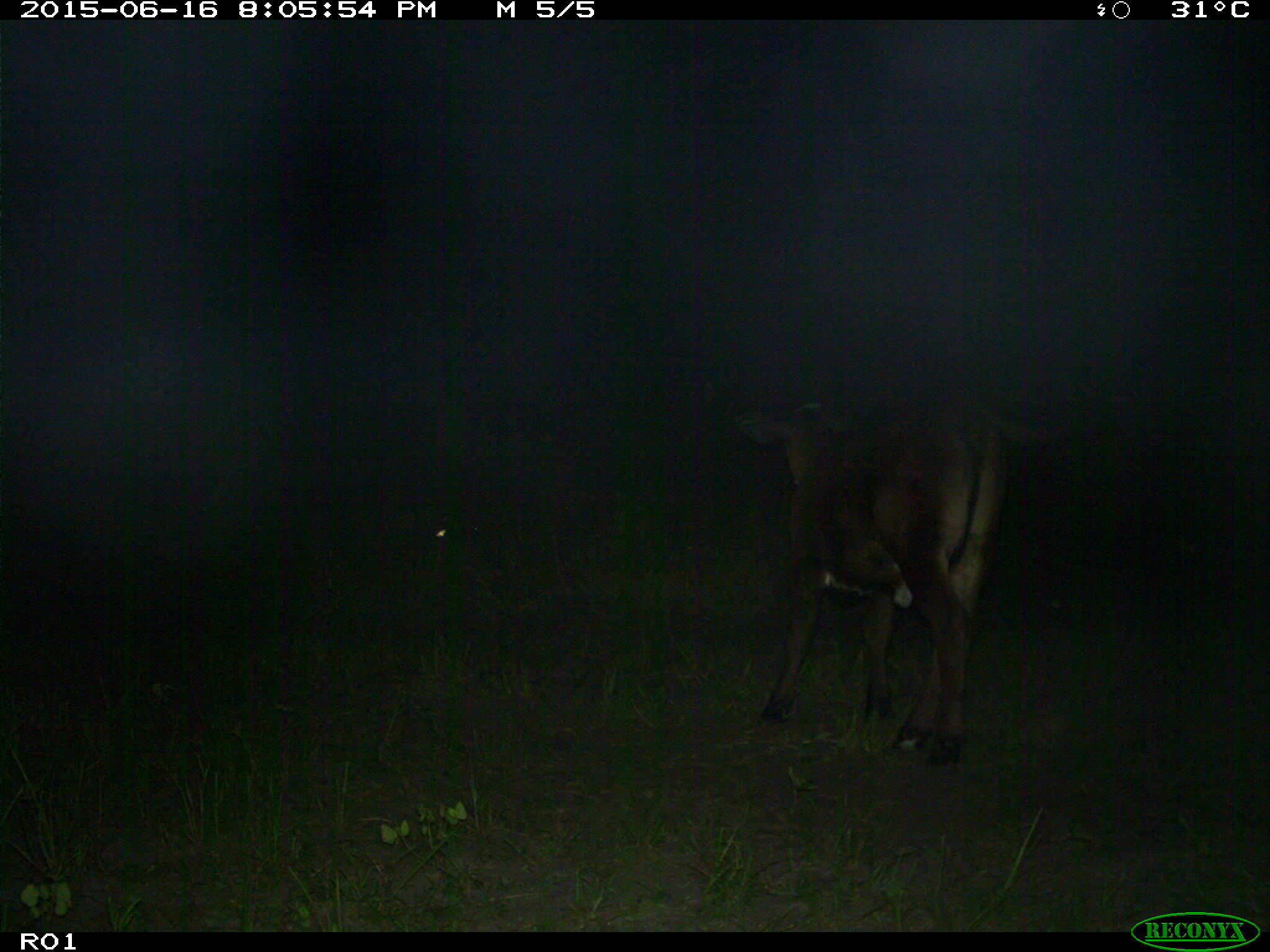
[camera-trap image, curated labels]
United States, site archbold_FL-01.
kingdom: Animalia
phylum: Chordata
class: Mammalia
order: Artiodactyla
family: Bovidae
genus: Bos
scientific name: Bos taurus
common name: domestic cow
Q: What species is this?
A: Bos taurus (domestic cow).